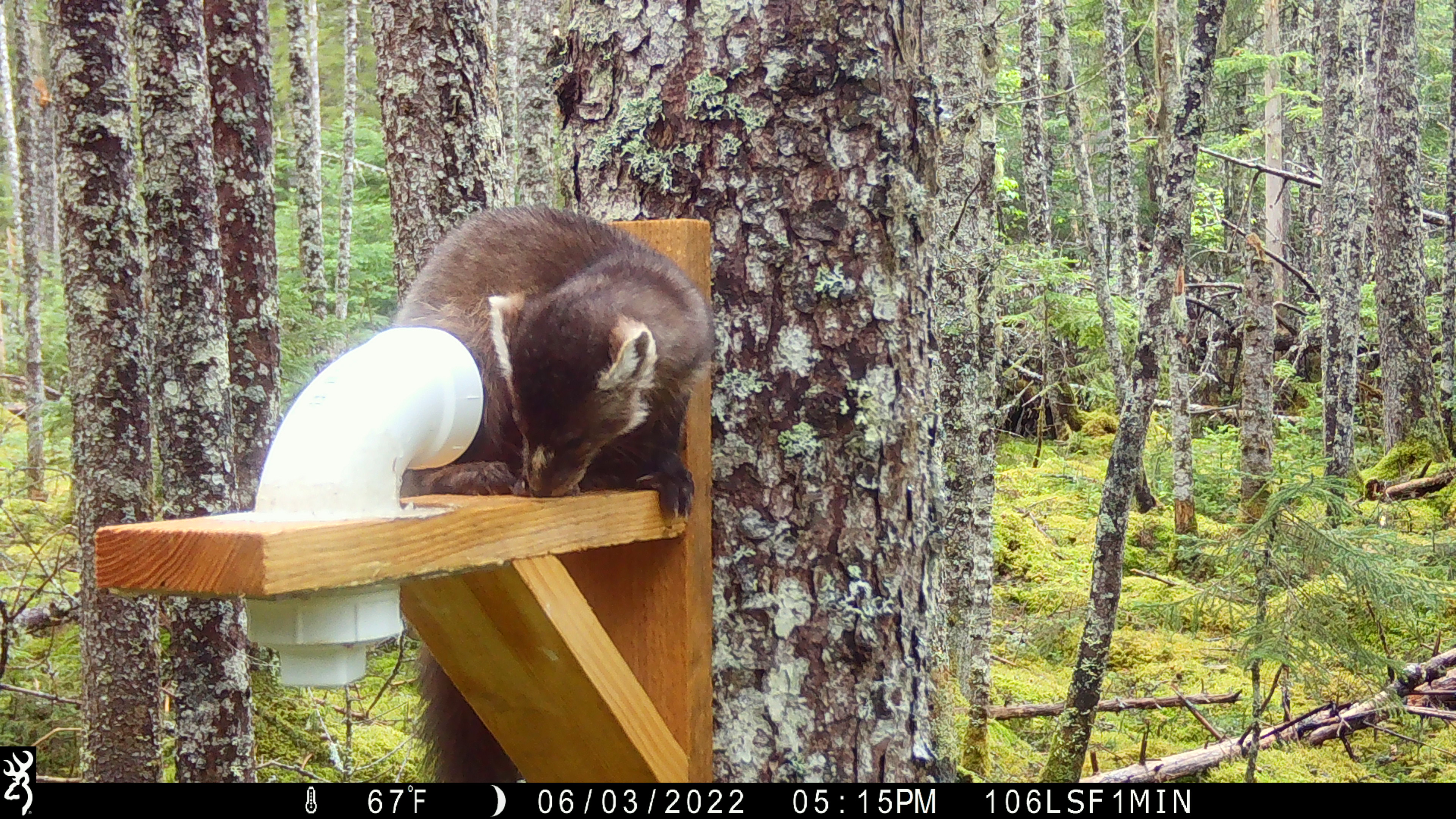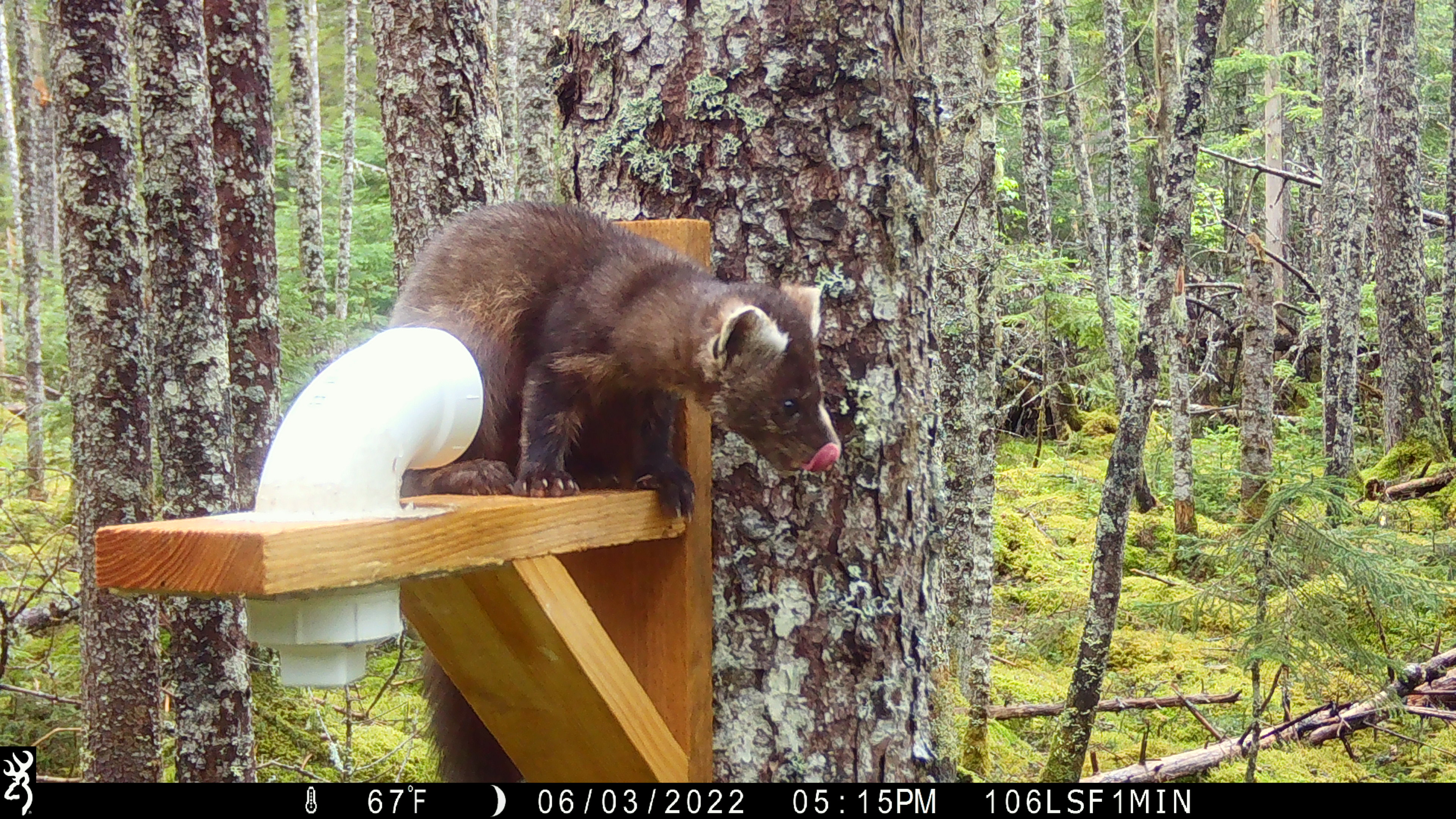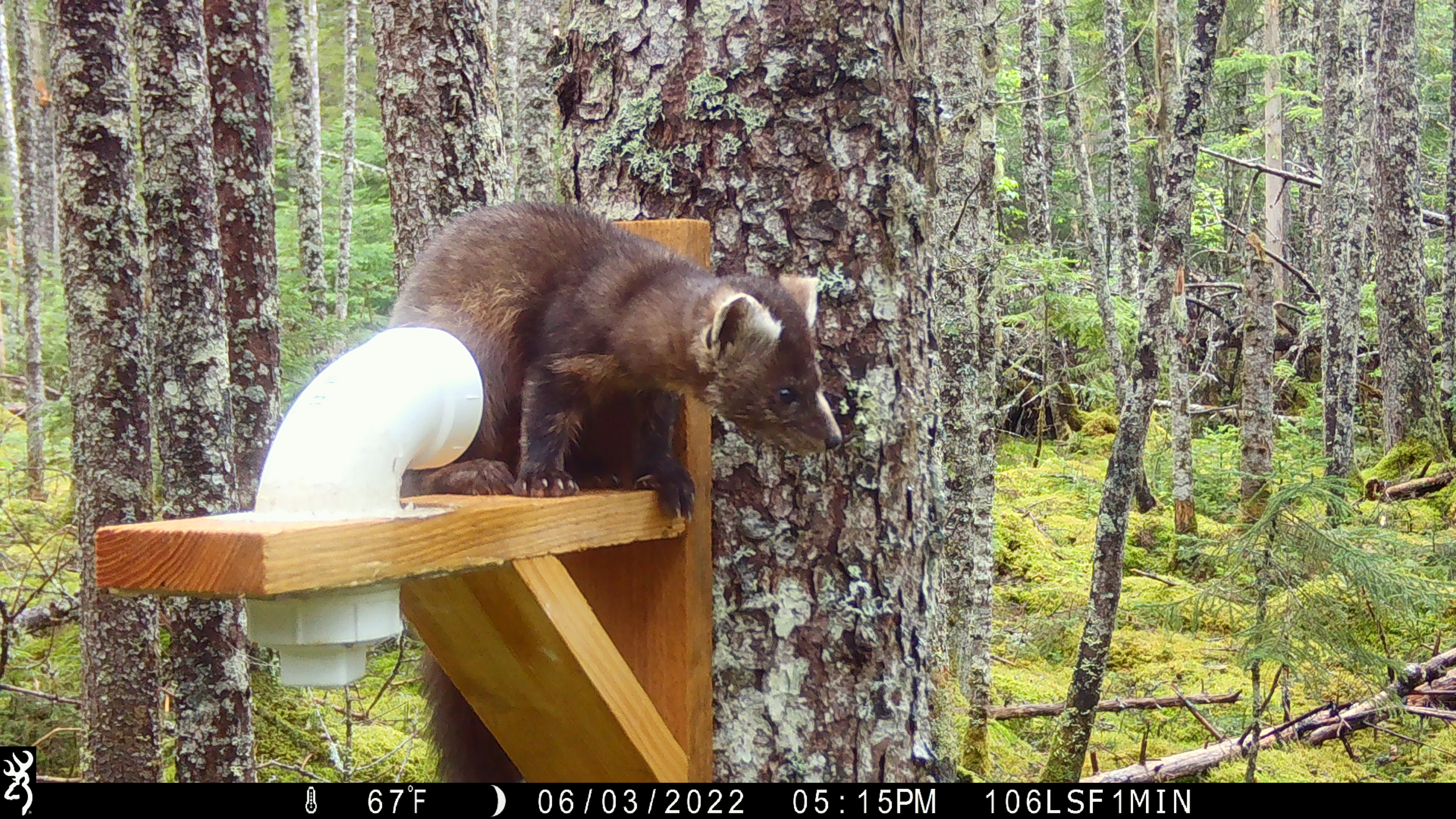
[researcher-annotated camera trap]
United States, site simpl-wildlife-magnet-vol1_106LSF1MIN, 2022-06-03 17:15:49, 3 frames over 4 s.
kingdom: Animalia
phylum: Chordata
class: Mammalia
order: Carnivora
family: Mustelidae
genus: Martes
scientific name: Martes americana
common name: american marten